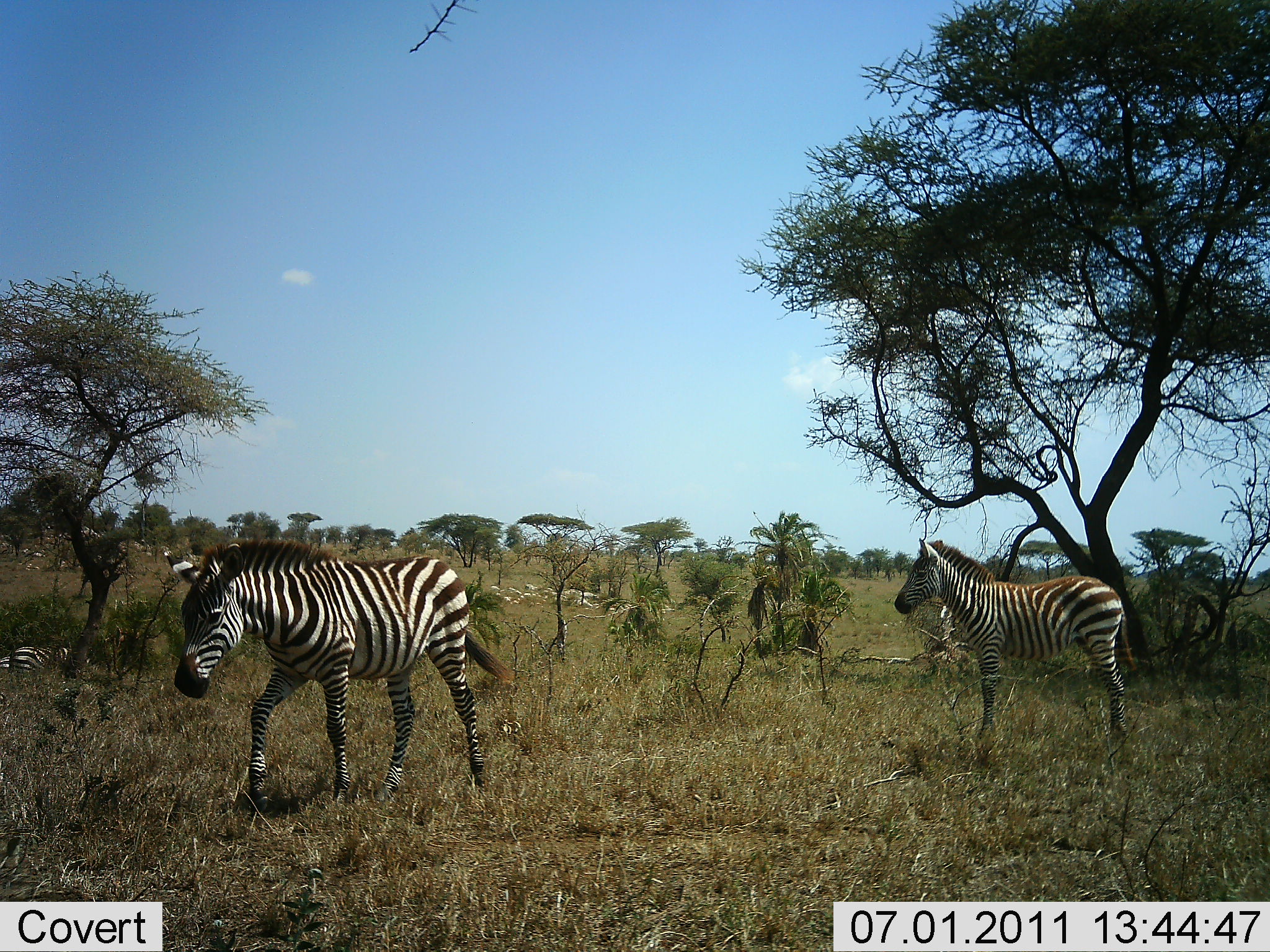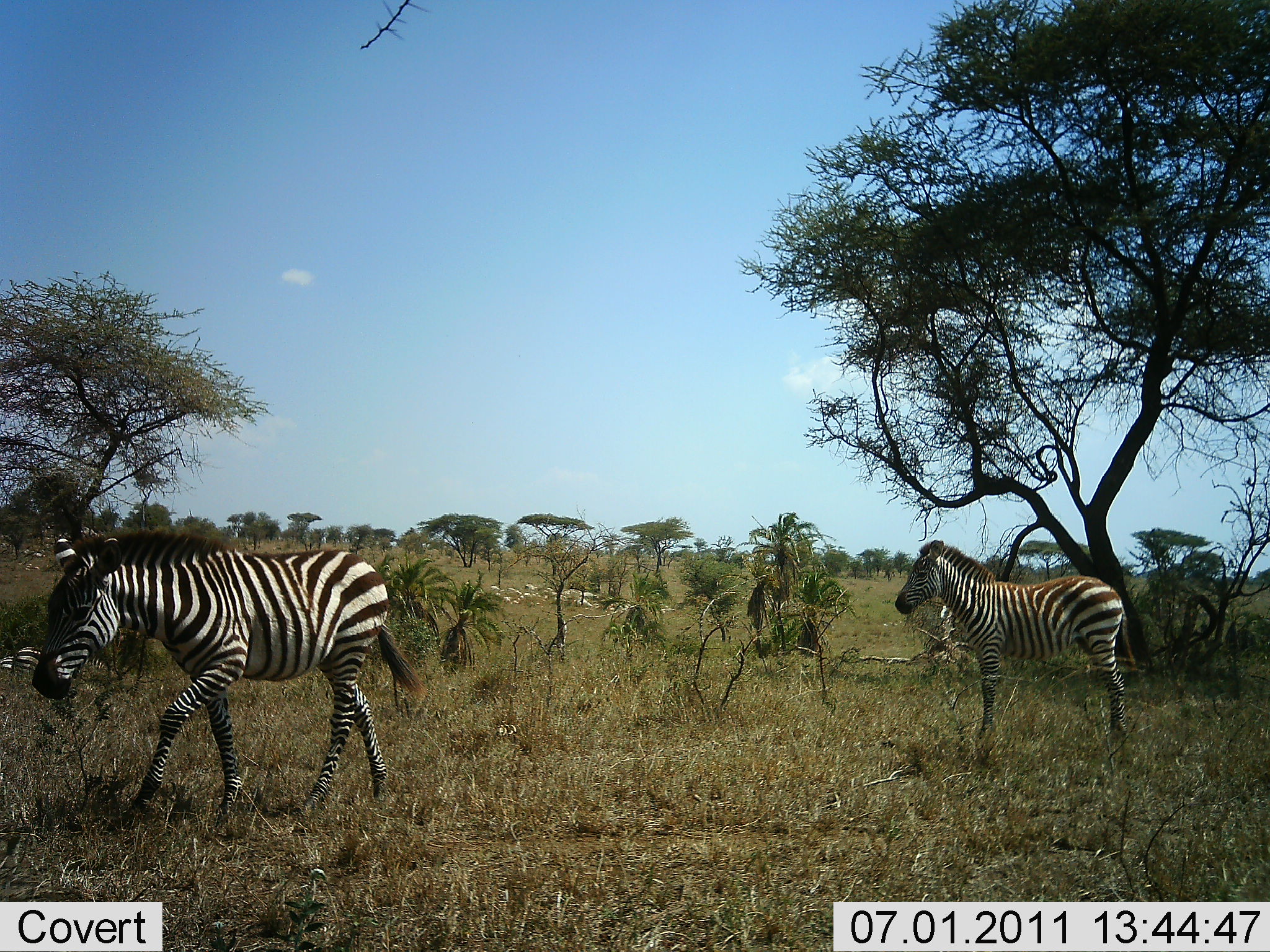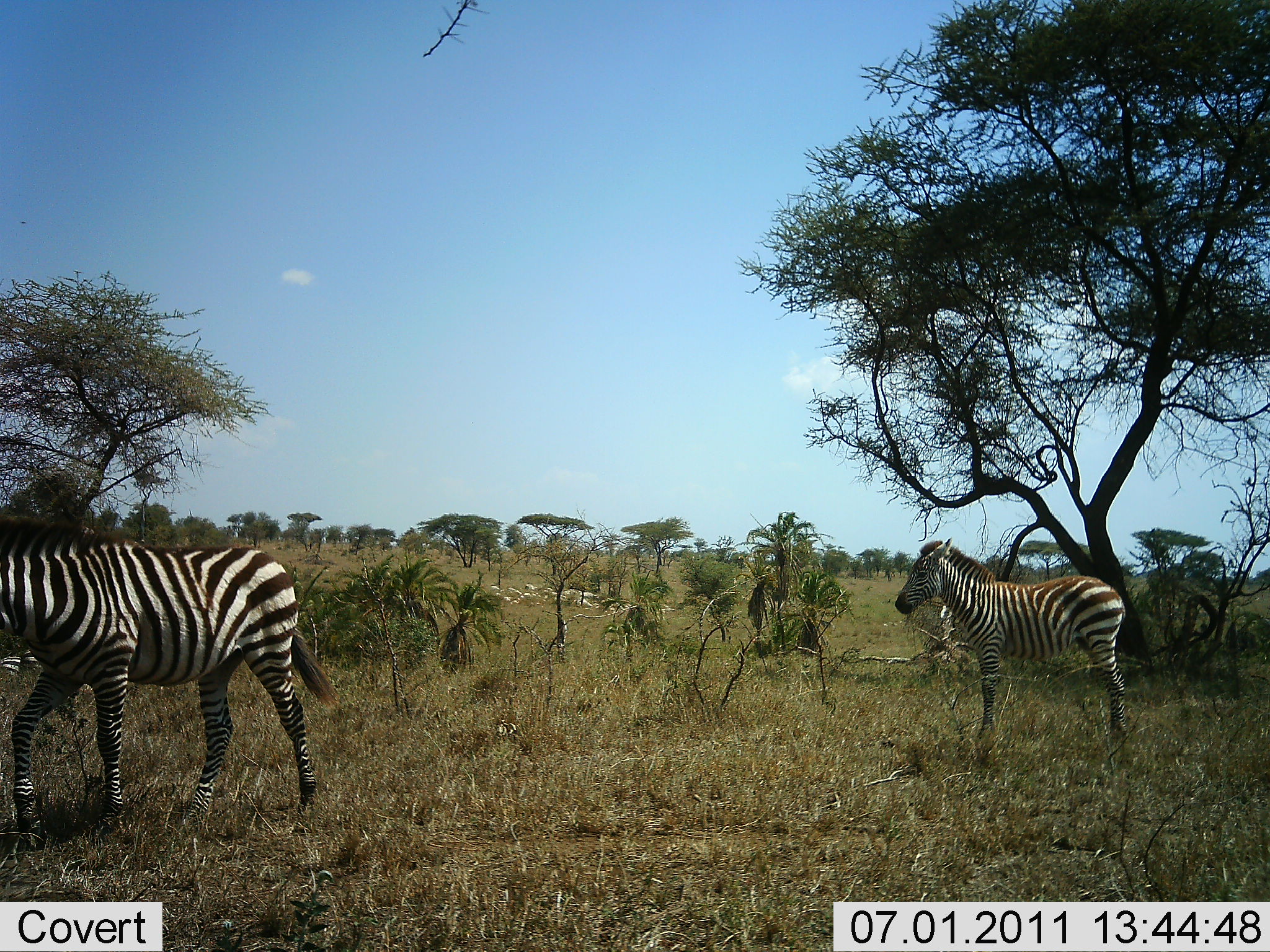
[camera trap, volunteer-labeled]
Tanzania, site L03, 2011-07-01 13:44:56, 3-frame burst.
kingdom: Animalia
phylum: Chordata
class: Mammalia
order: Perissodactyla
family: Equidae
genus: Equus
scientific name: Equus quagga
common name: plains zebra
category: zebra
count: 3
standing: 67%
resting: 25%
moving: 83%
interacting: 0%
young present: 42%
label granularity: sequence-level